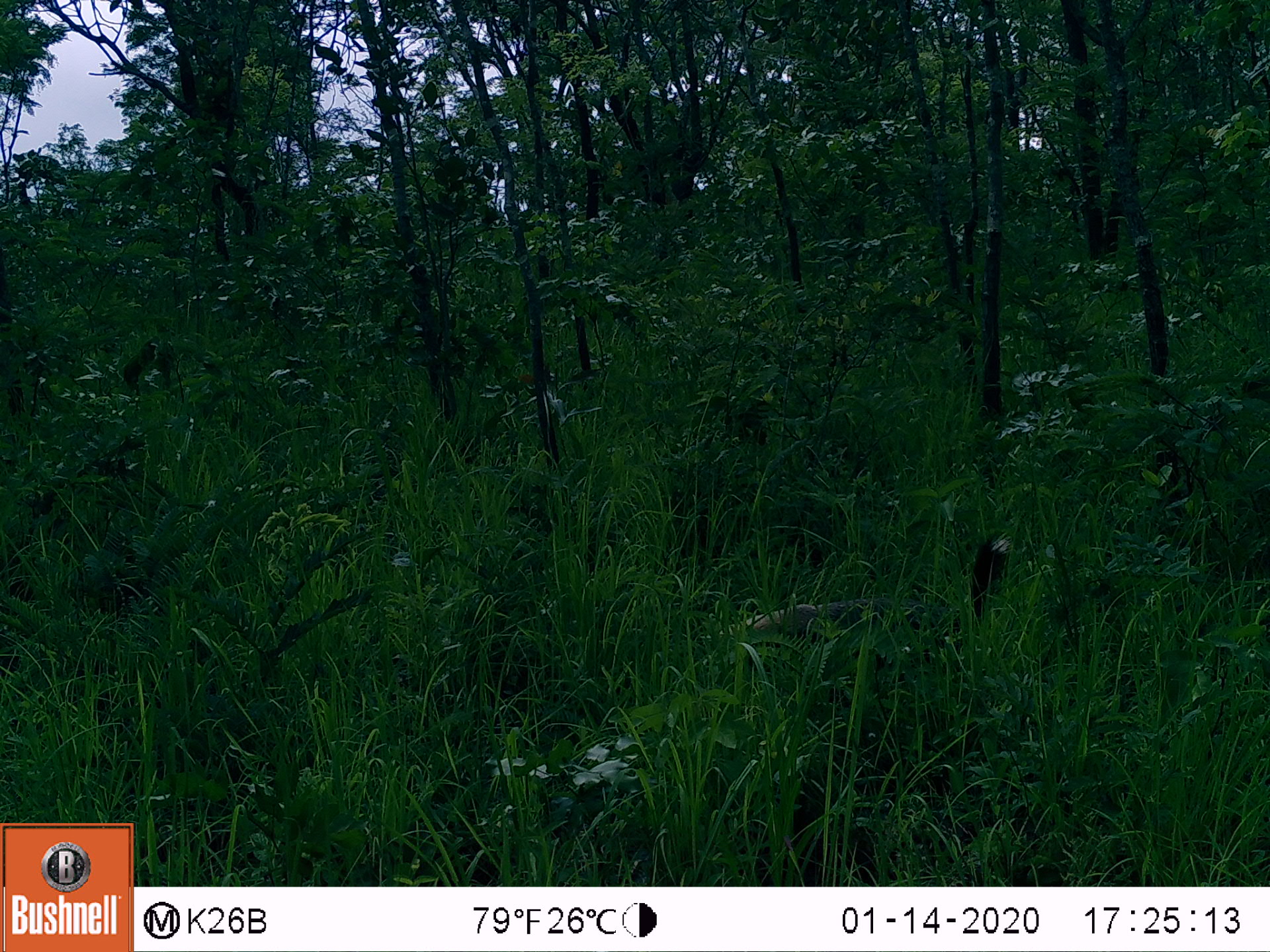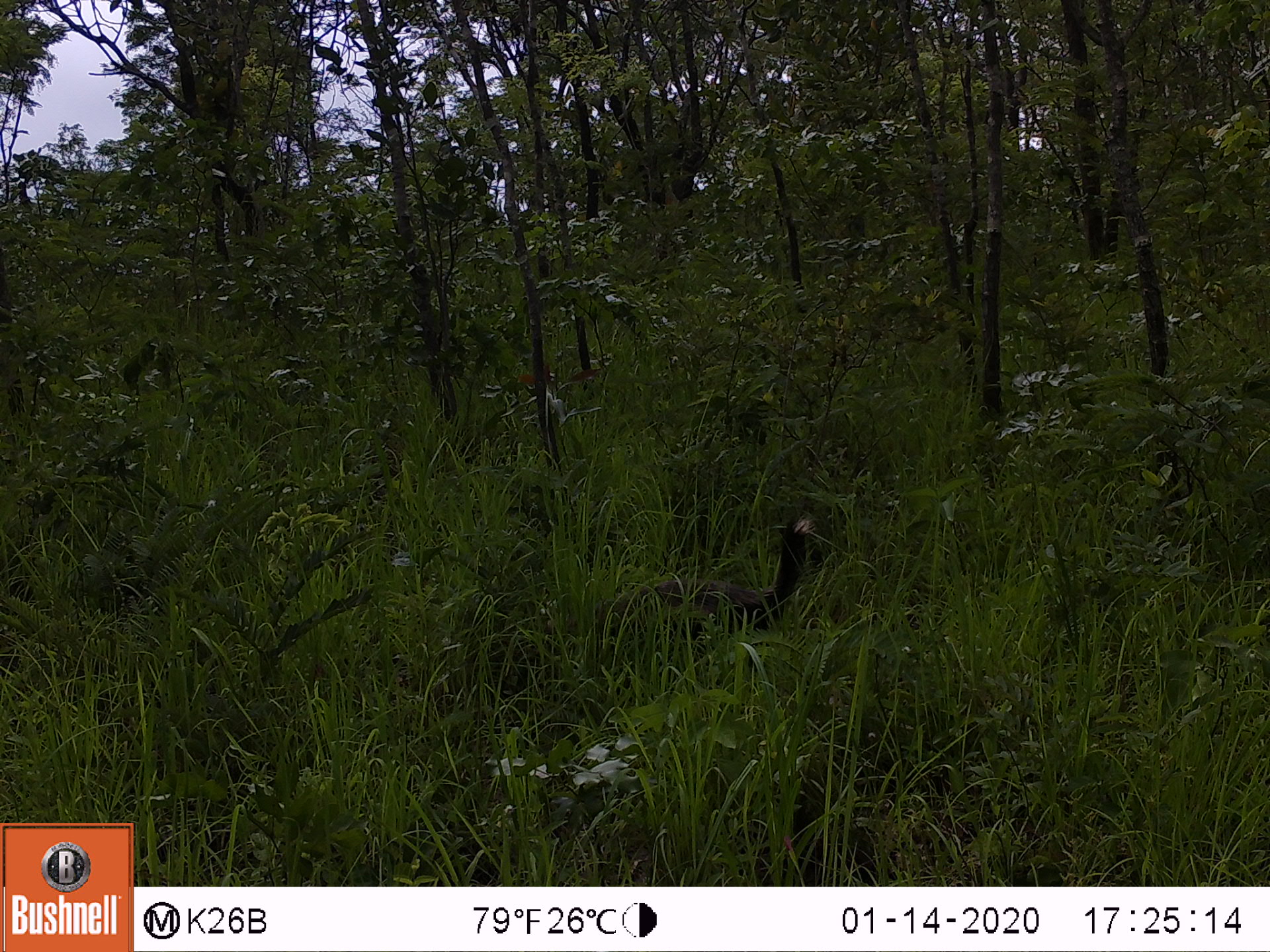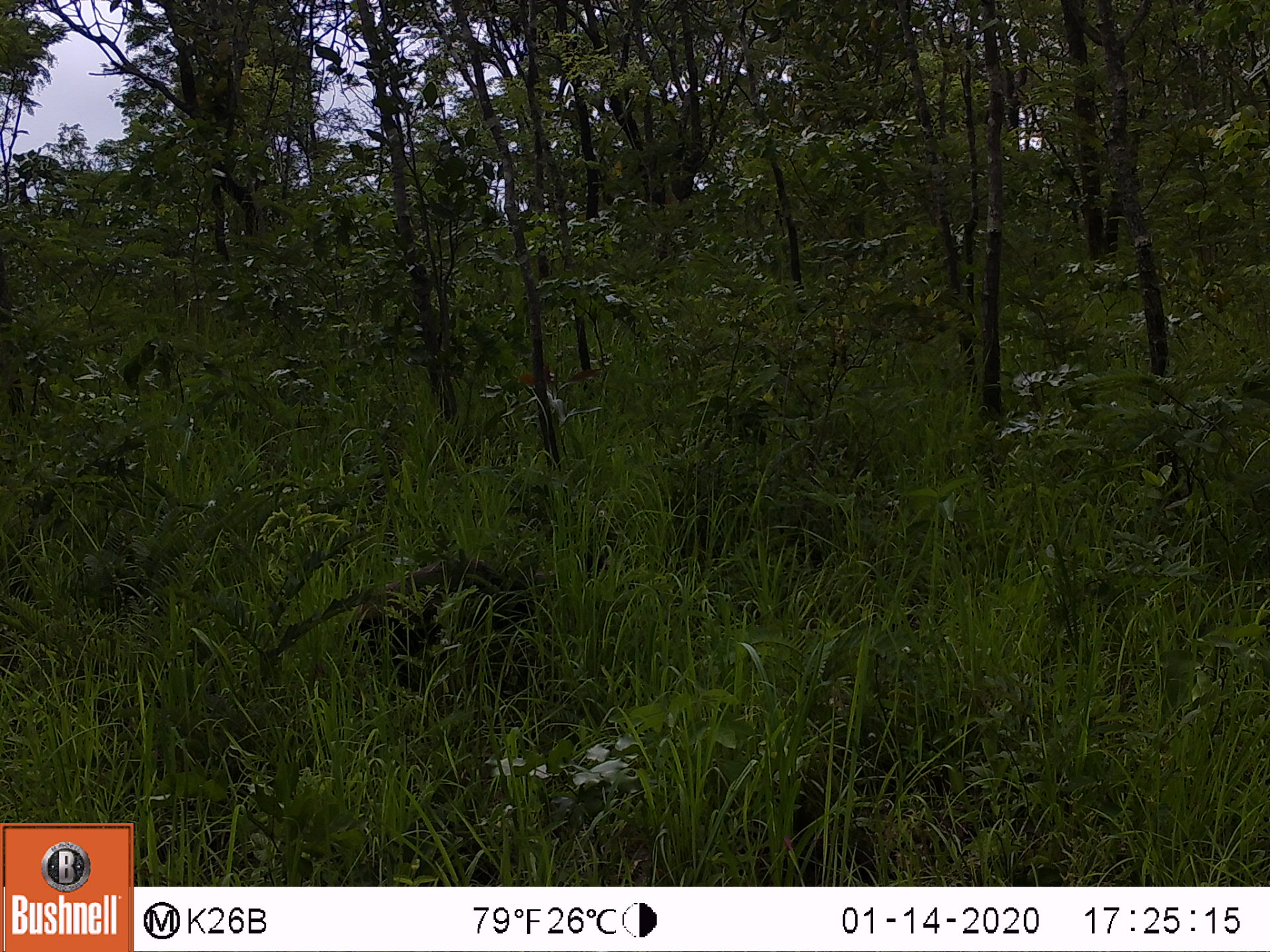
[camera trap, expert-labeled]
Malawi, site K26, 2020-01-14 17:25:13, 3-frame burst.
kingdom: Animalia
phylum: Chordata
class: Mammalia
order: Carnivora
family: Mustelidae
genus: Mellivora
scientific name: Mellivora capensis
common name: honey badger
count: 1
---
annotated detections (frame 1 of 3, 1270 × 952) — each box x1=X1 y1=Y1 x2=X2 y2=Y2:
honey badger: x1=682 y1=532 x2=1020 y2=660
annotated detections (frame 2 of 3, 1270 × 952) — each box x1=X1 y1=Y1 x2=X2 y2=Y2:
honey badger: x1=553 y1=513 x2=823 y2=635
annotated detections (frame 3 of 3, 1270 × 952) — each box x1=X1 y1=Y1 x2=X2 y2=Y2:
honey badger: x1=343 y1=543 x2=616 y2=694